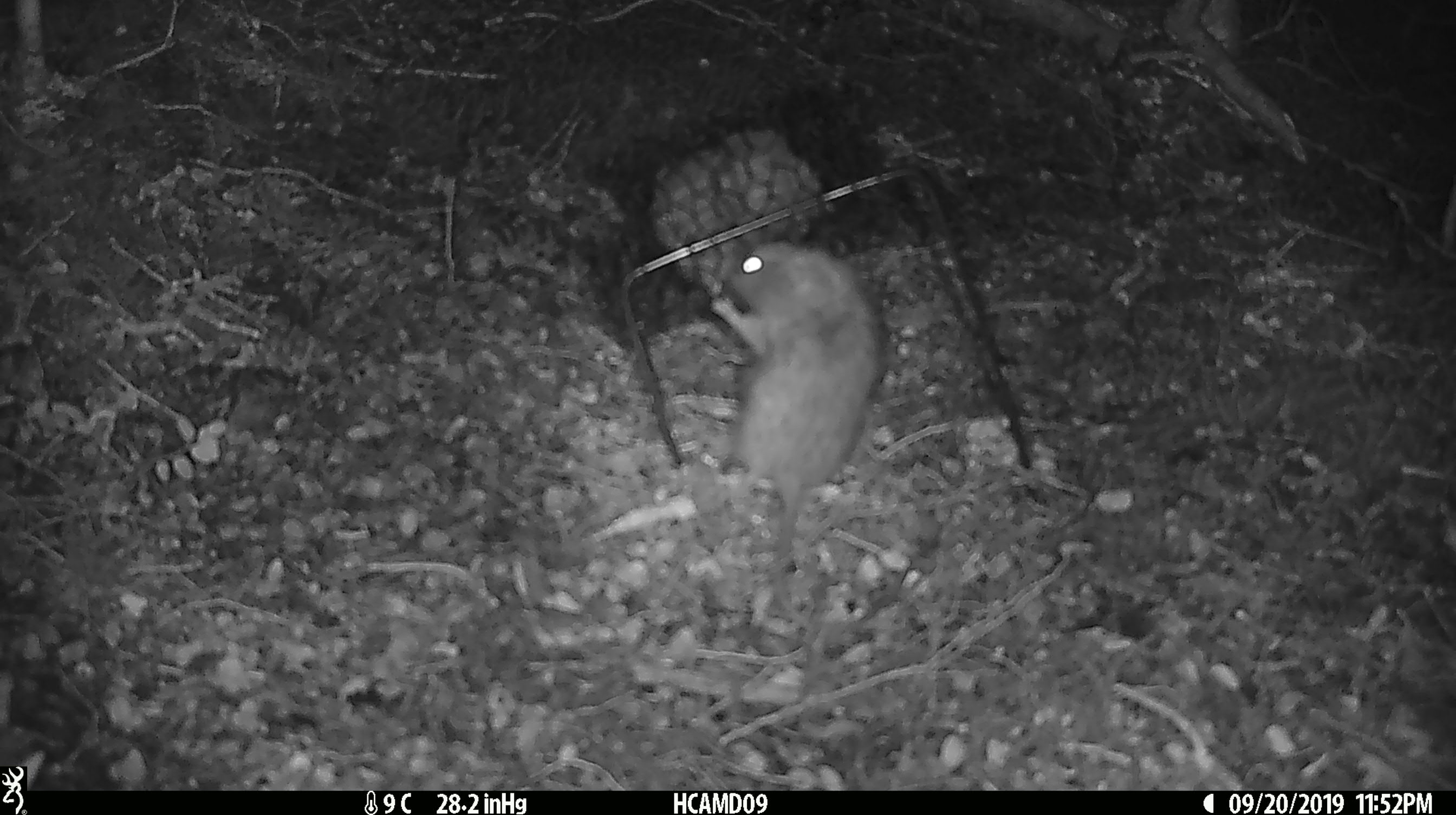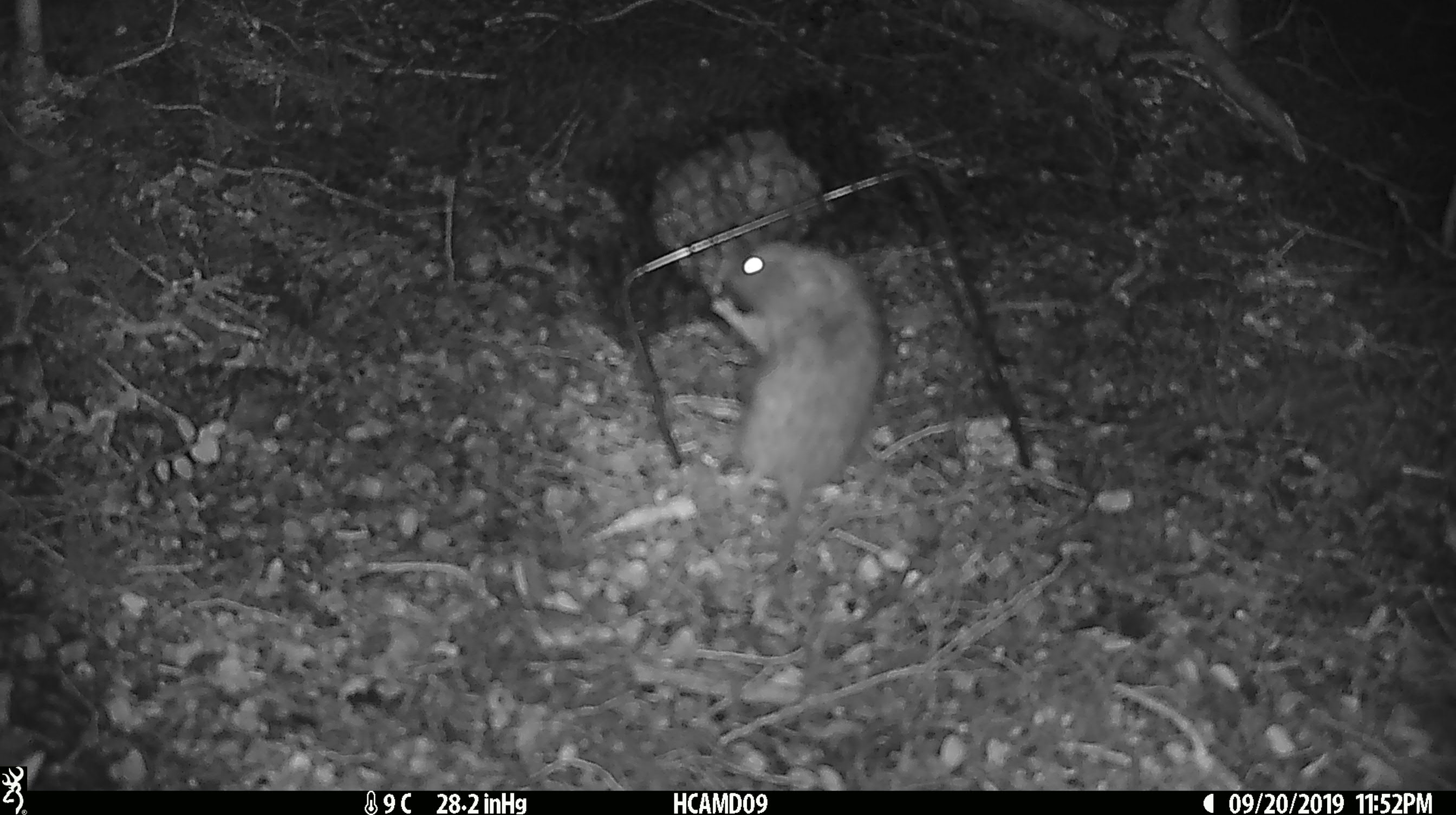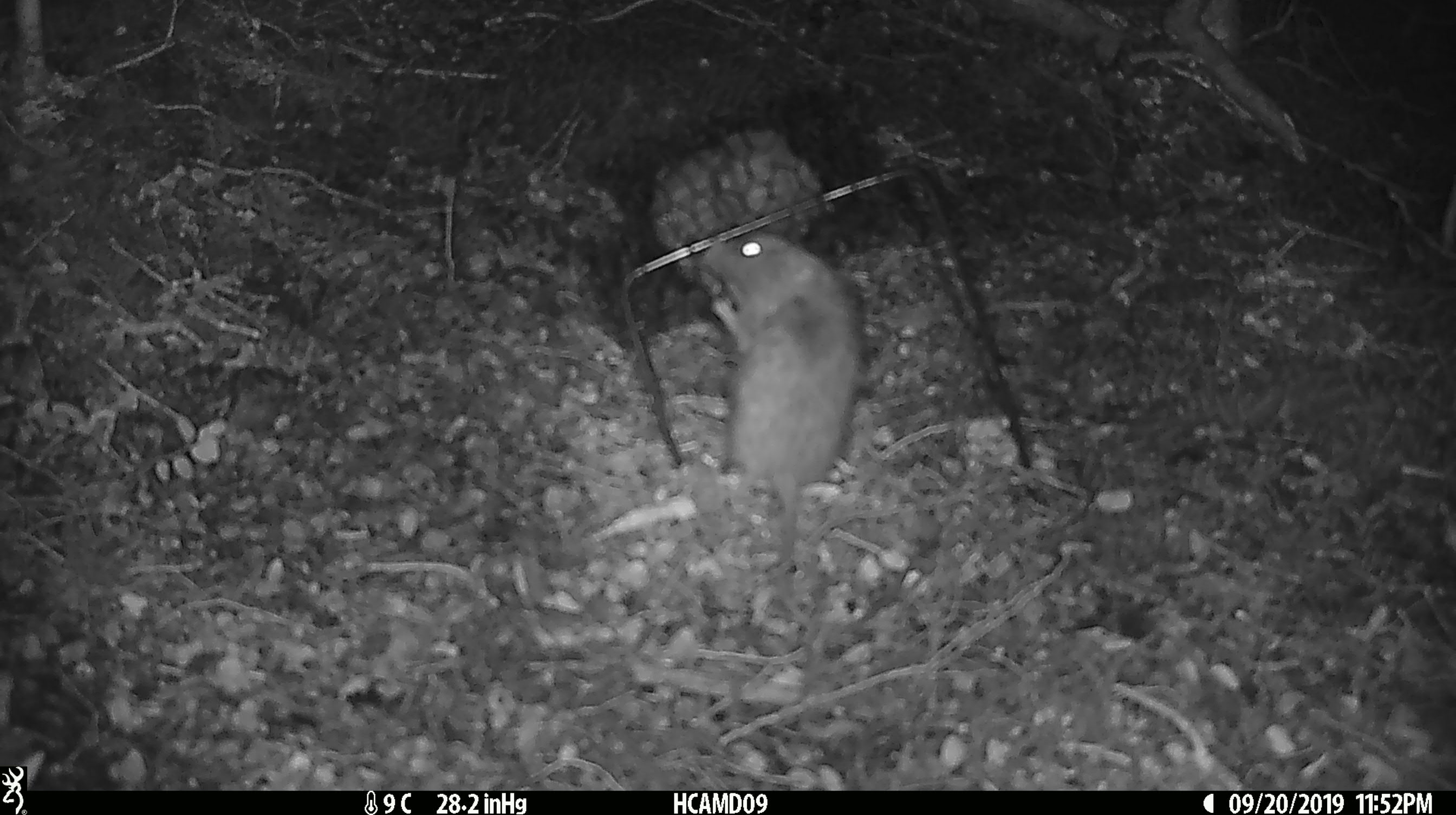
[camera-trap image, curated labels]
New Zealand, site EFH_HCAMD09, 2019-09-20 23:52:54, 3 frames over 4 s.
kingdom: Animalia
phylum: Chordata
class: Mammalia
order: Rodentia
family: Muridae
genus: Mus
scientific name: Mus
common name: mouse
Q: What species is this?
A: Mouse (Mus).